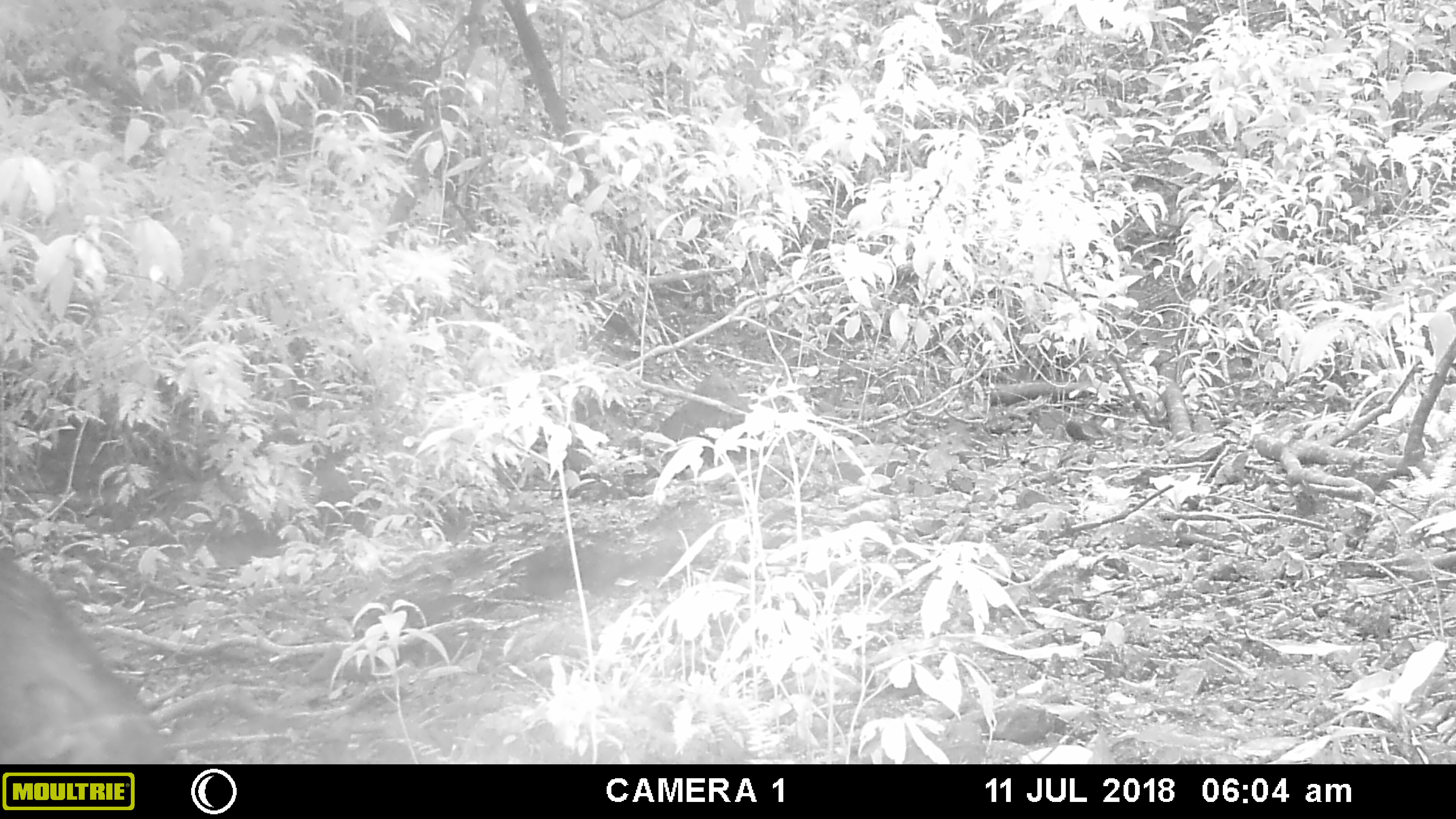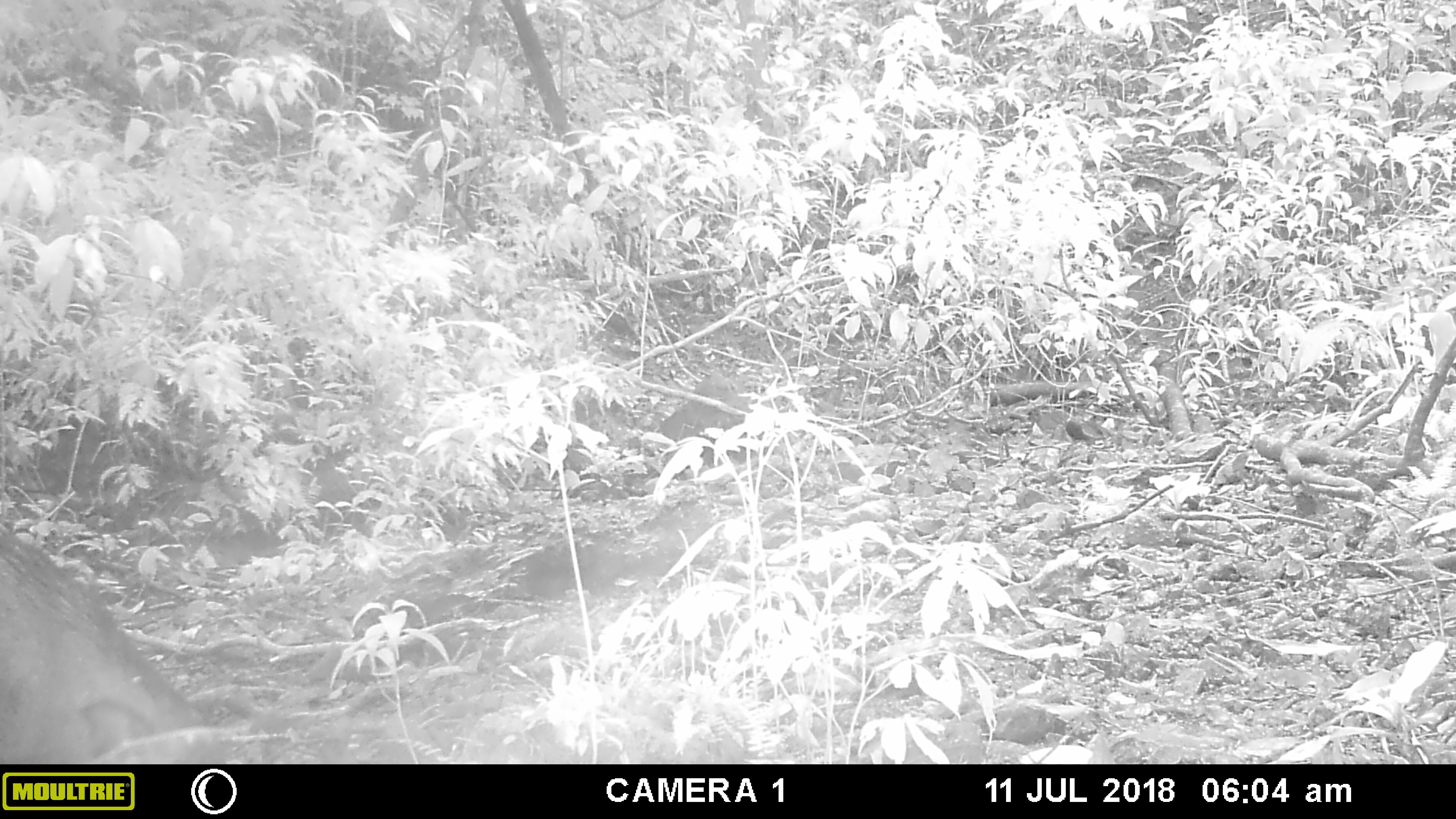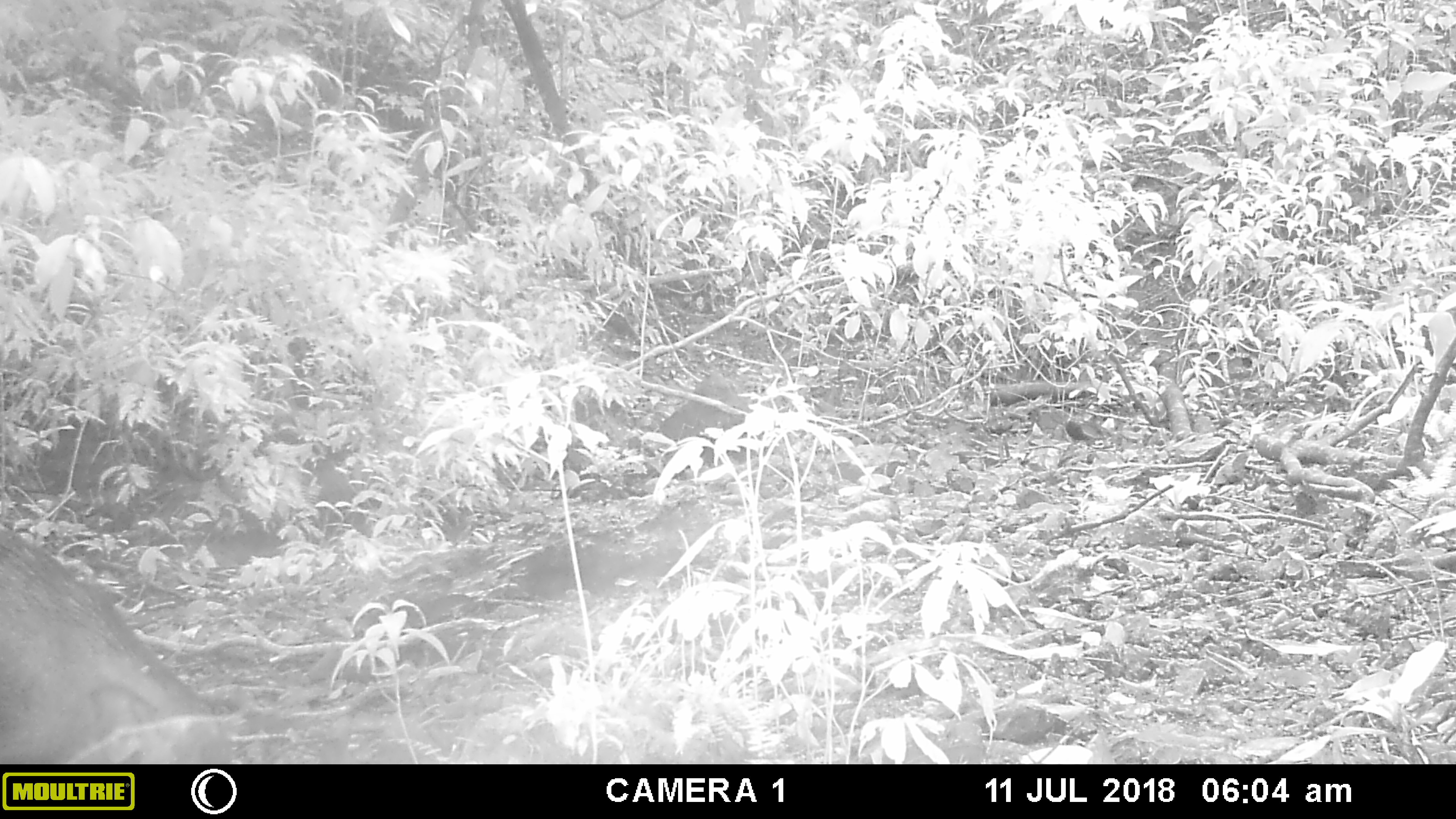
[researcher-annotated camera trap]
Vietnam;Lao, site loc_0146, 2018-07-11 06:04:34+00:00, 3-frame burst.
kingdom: Animalia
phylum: Chordata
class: Mammalia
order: Artiodactyla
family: Suidae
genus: Sus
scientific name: Sus scrofa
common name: eurasian wild pig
Eurasian wild pig (Sus scrofa). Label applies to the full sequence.